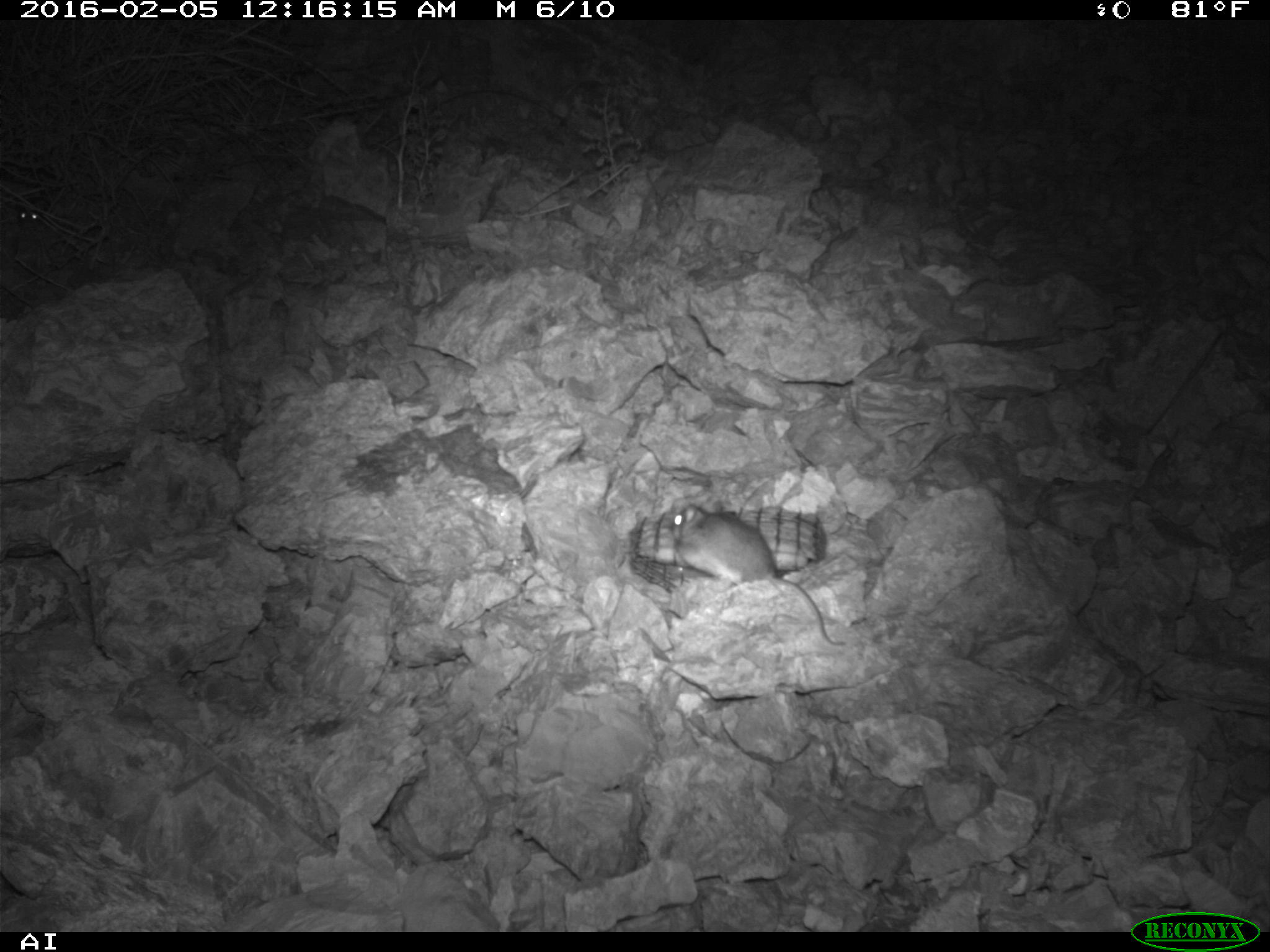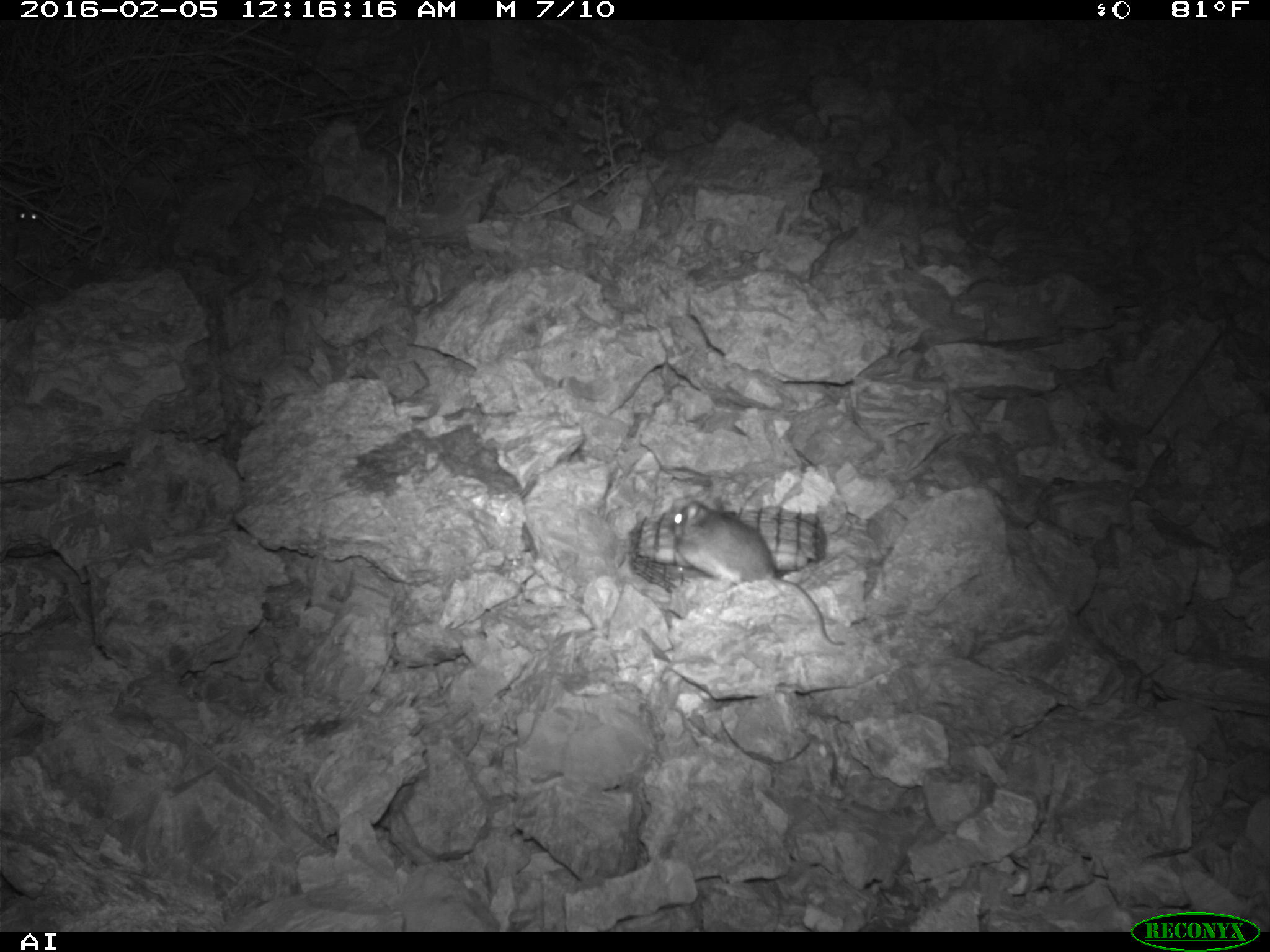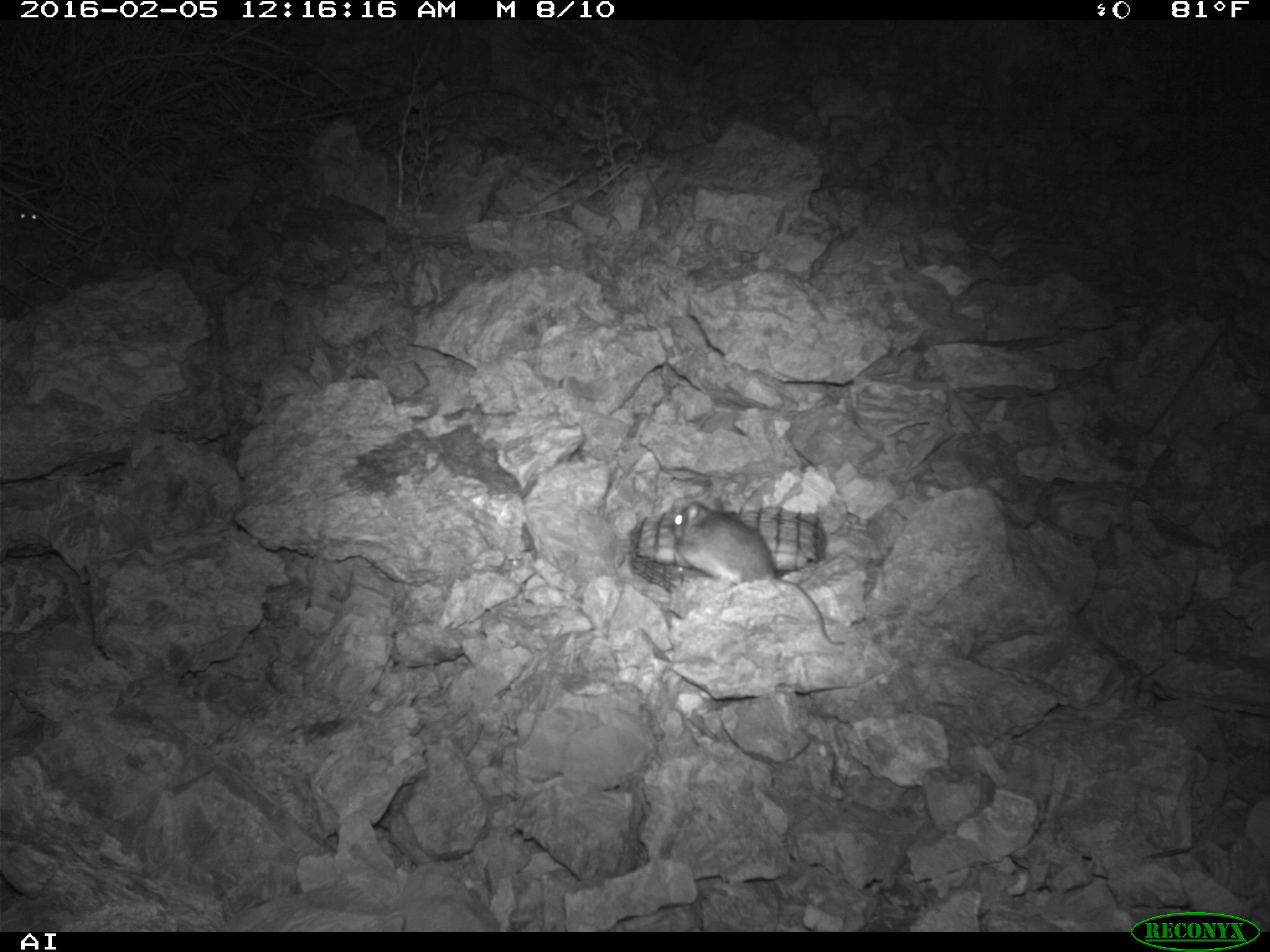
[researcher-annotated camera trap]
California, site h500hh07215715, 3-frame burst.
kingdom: Animalia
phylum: Chordata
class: Mammalia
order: Rodentia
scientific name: Rodentia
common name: rodent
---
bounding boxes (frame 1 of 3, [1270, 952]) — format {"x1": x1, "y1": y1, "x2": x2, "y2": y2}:
rodent: {"x1": 671, "y1": 500, "x2": 845, "y2": 645}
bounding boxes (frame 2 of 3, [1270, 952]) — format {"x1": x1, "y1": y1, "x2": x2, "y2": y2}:
rodent: {"x1": 671, "y1": 499, "x2": 845, "y2": 648}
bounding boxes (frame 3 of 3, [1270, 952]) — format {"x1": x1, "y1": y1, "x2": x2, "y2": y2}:
rodent: {"x1": 670, "y1": 498, "x2": 844, "y2": 648}; {"x1": 16, "y1": 208, "x2": 40, "y2": 229}